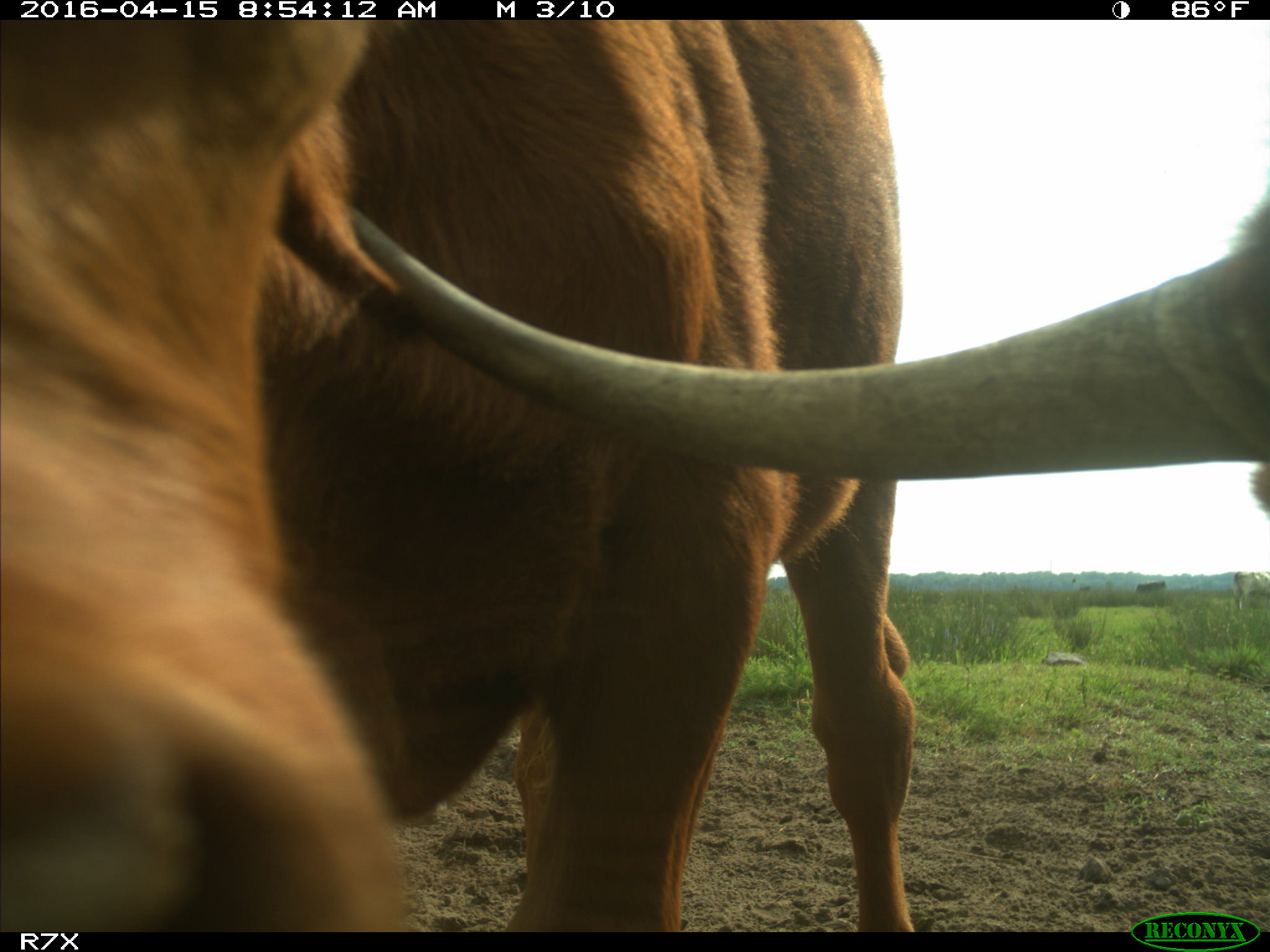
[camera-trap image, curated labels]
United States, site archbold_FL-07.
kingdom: Animalia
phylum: Chordata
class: Mammalia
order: Artiodactyla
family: Bovidae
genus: Bos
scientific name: Bos taurus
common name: domestic cow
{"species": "Bos taurus (domestic cow)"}